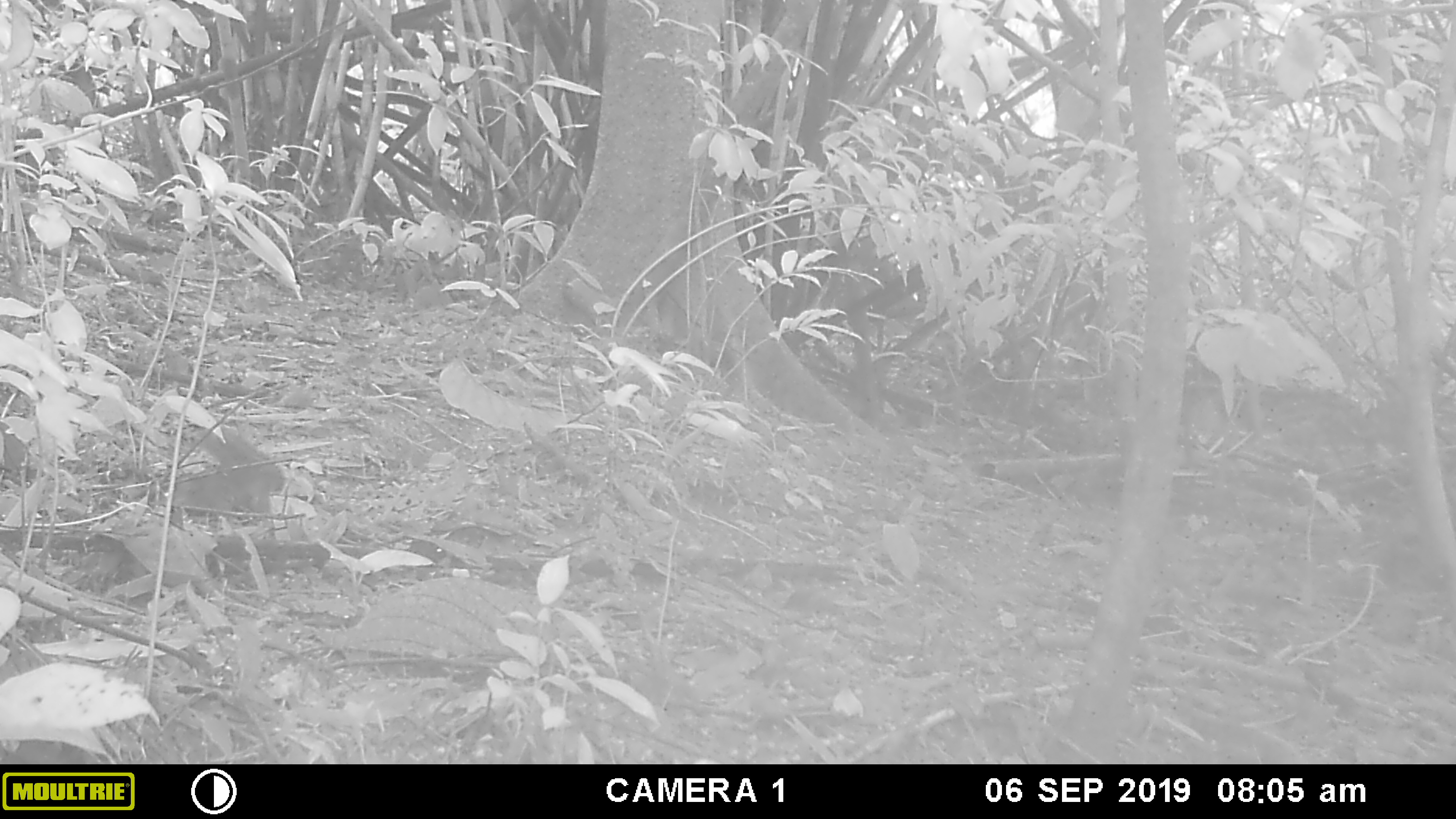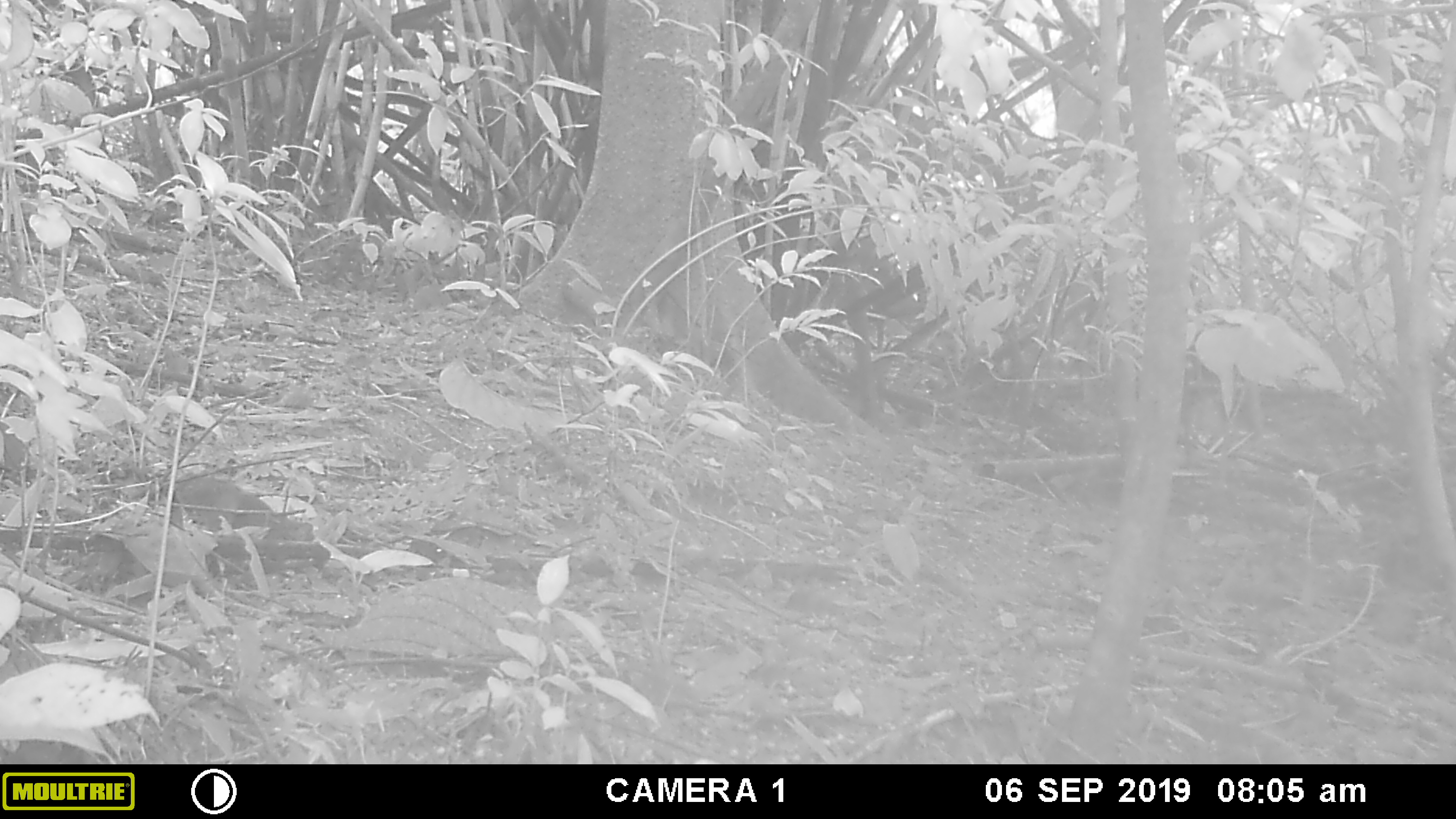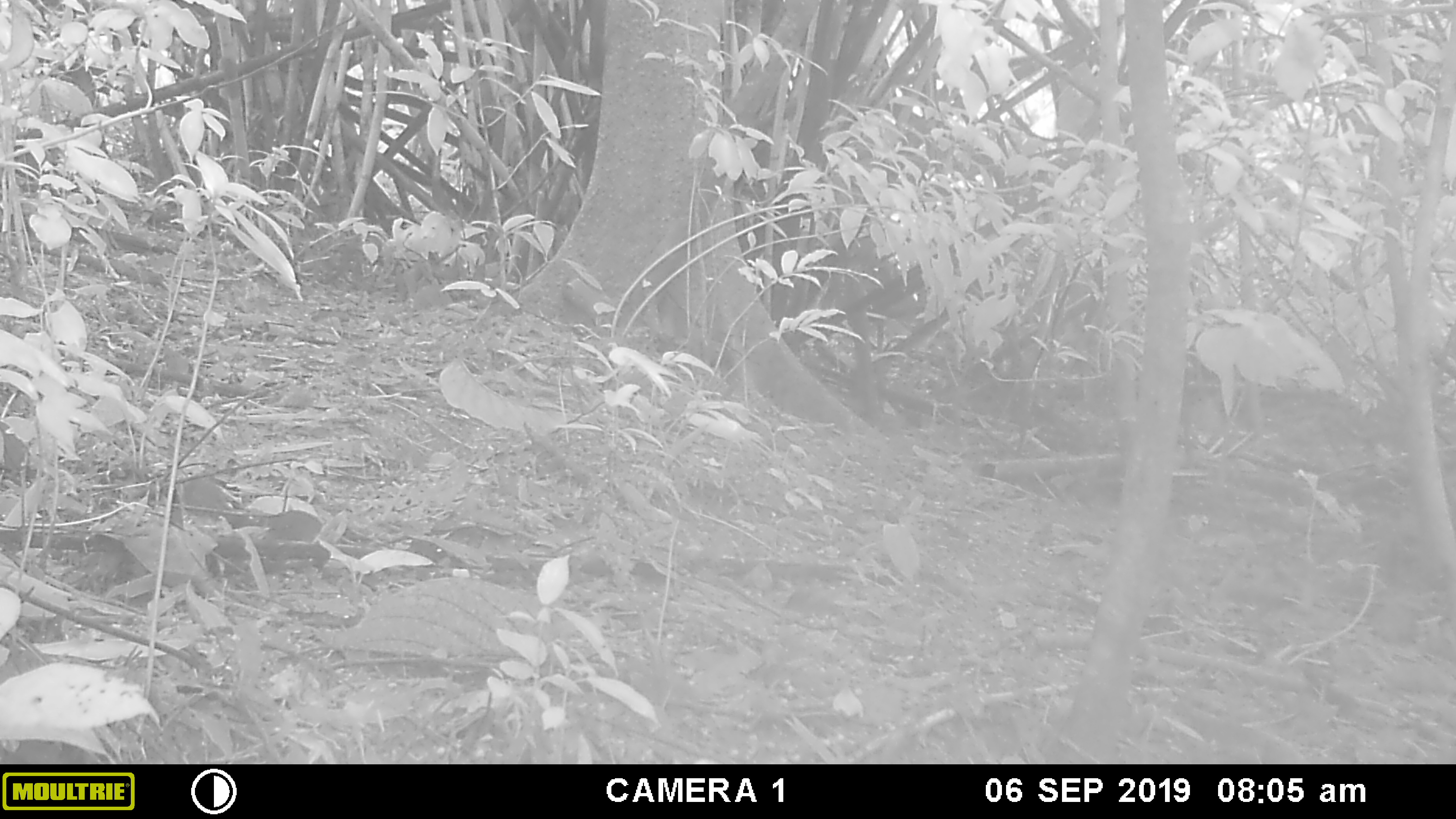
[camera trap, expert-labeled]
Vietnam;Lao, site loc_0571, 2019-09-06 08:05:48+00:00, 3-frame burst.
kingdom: Animalia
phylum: Chordata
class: Mammalia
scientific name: Mammalia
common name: mammal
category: unidentified small mammal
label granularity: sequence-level